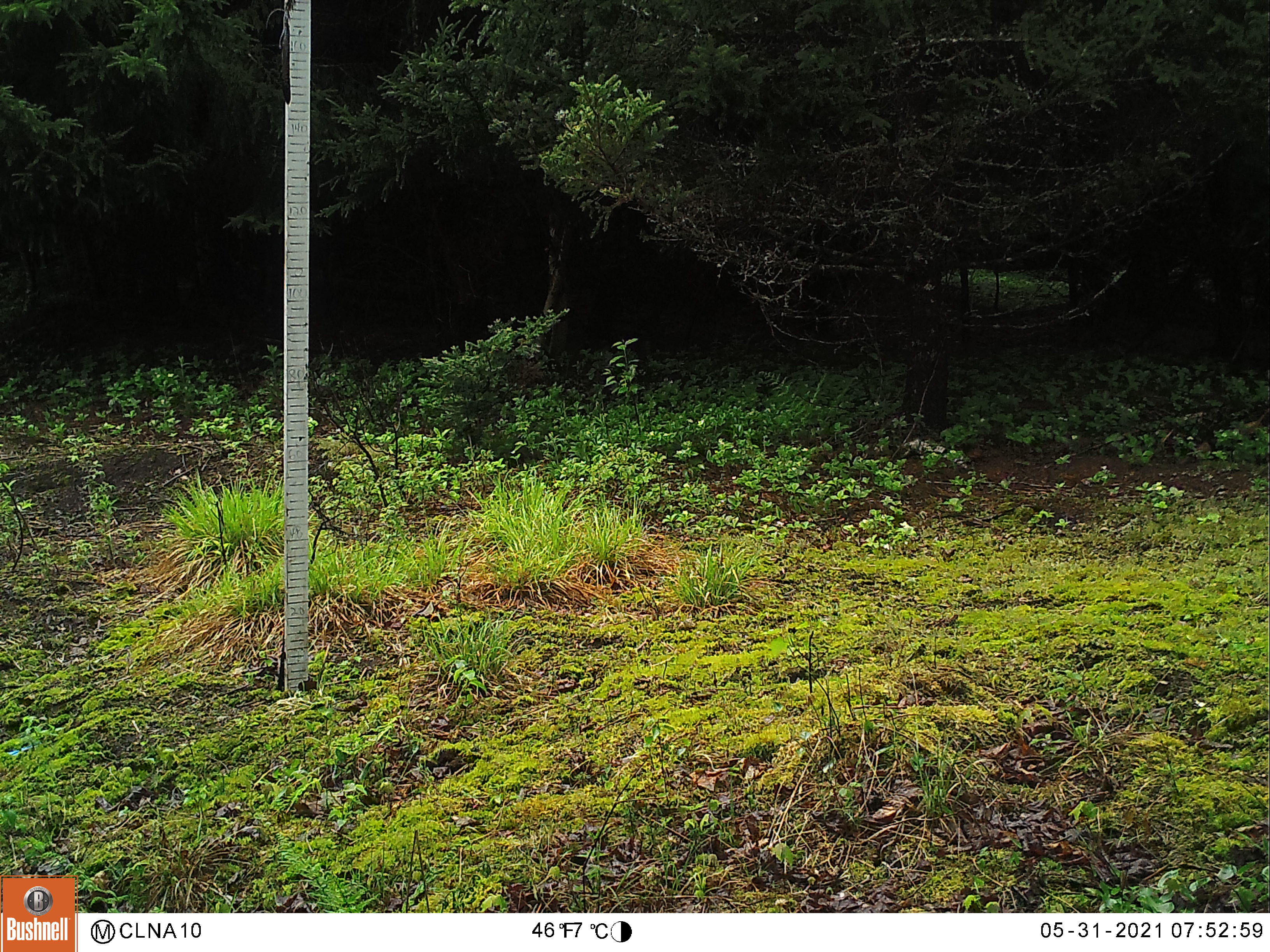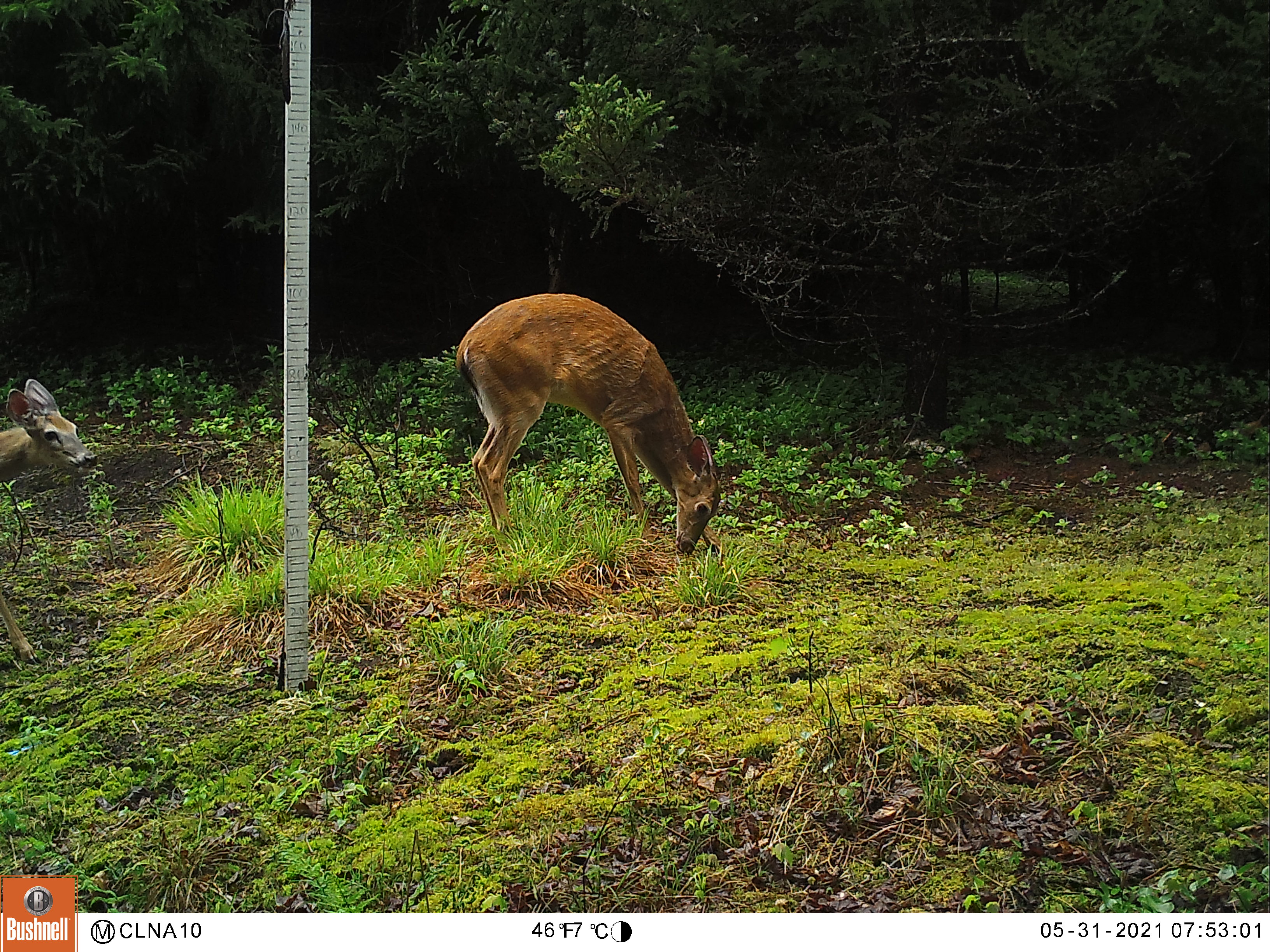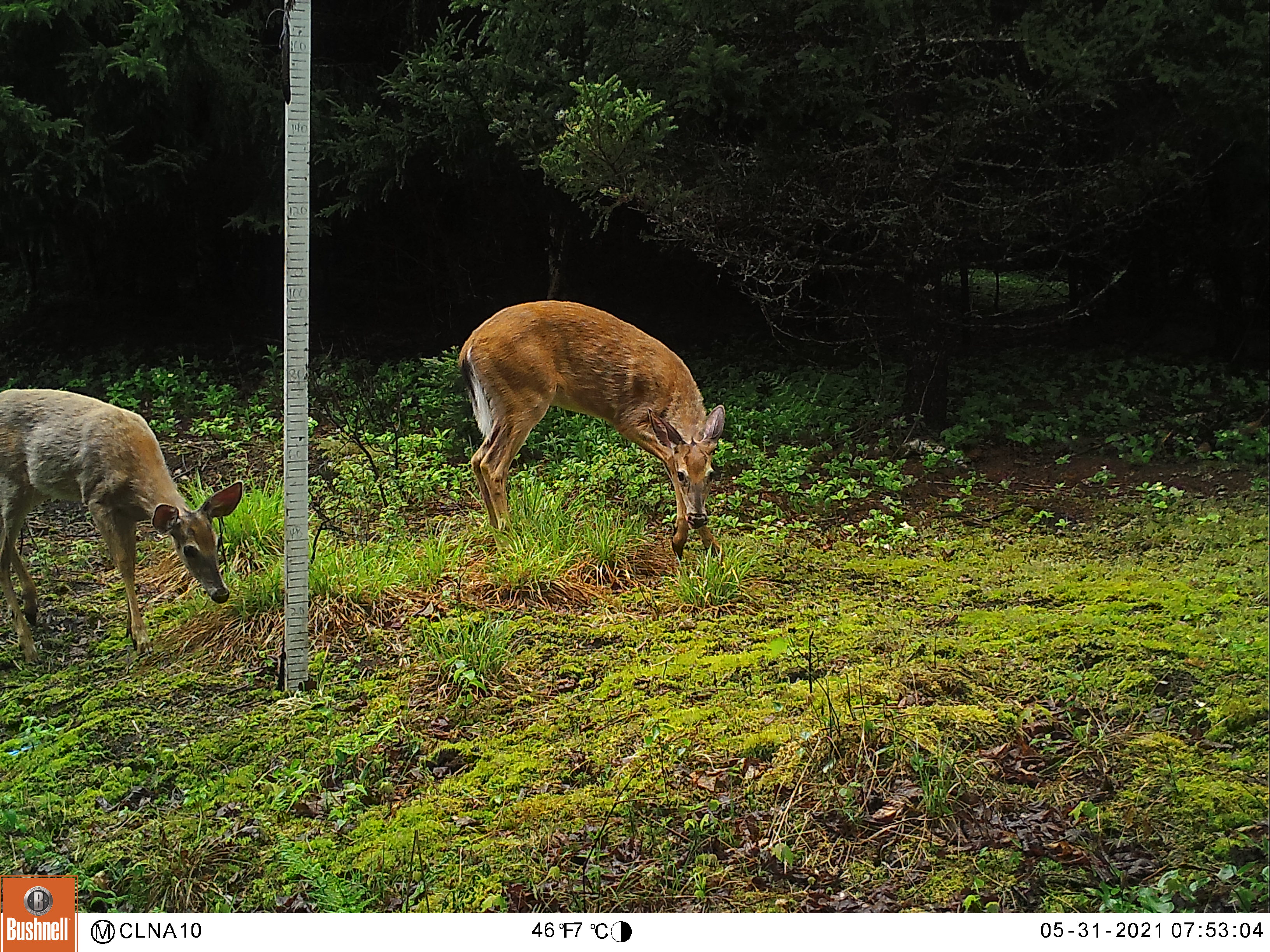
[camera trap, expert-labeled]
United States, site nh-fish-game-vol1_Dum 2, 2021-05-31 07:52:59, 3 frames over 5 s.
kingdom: Animalia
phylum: Chordata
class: Mammalia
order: Artiodactyla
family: Cervidae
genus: Odocoileus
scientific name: Odocoileus virginianus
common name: white-tailed deer